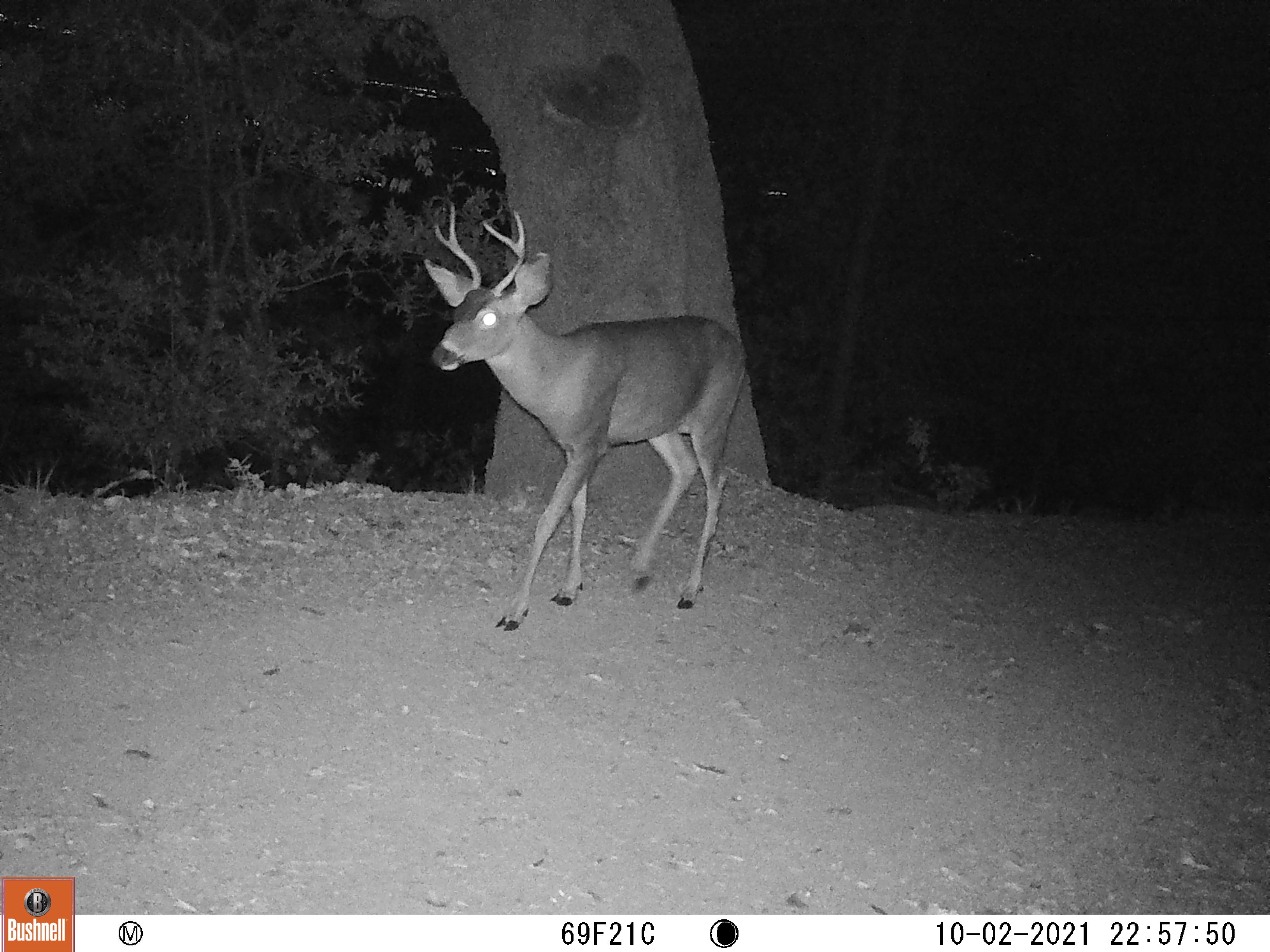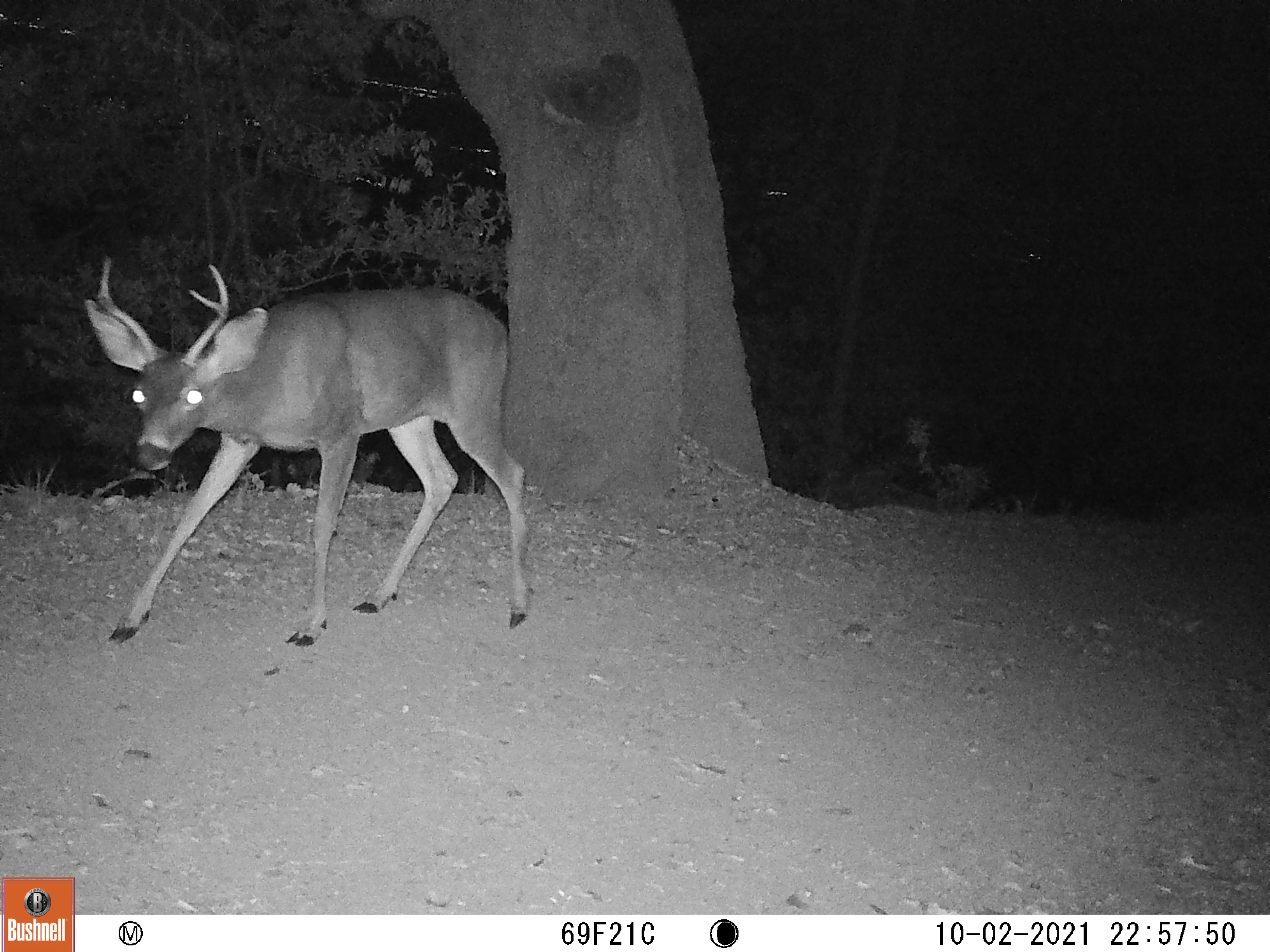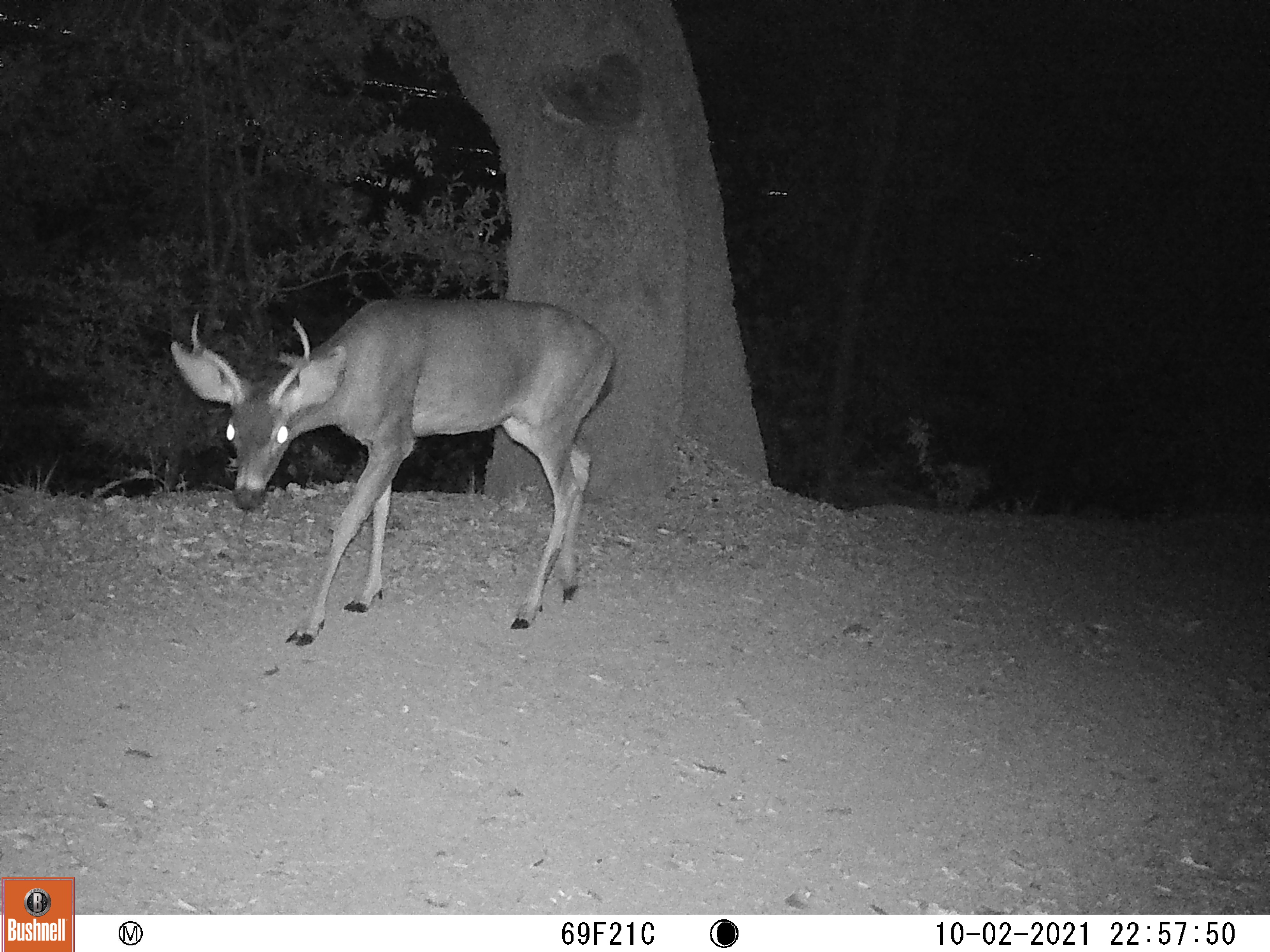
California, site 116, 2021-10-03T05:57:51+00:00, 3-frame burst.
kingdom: Animalia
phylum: Chordata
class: Aves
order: Passeriformes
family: Corvidae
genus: Corvus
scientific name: Corvus brachyrhynchos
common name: american crow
American crow (Corvus brachyrhynchos).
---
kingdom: Animalia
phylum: Chordata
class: Mammalia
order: Artiodactyla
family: Cervidae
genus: Odocoileus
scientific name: Odocoileus hemionus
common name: mule deer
Mule deer (Odocoileus hemionus).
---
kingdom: Animalia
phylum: Chordata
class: Aves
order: Passeriformes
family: Mimidae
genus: Toxostoma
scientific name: Toxostoma redivivum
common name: california thrasher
California thrasher (Toxostoma redivivum).